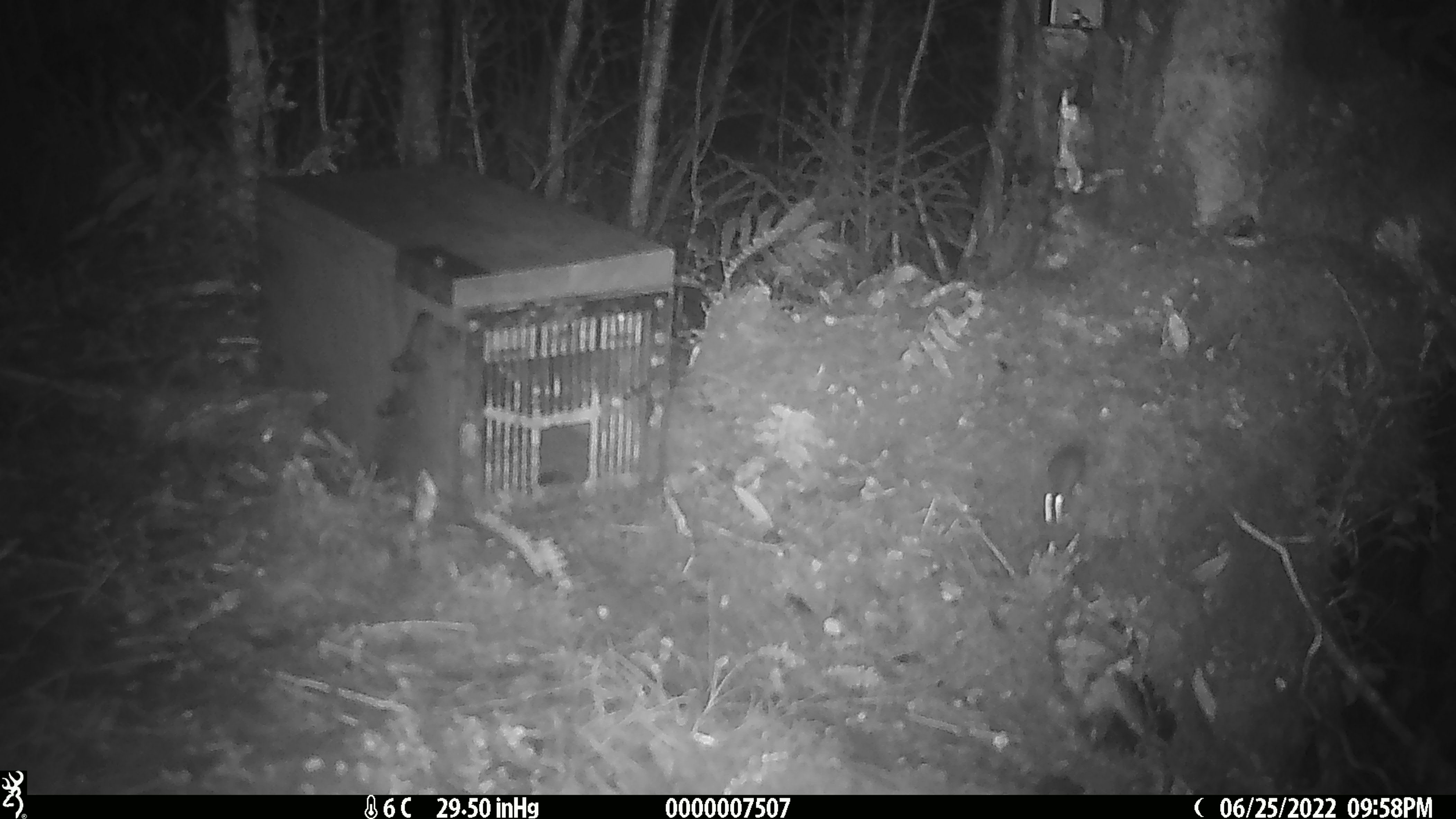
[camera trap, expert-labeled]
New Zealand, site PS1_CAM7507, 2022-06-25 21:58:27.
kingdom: Animalia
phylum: Chordata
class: Mammalia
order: Rodentia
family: Muridae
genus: Mus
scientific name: Mus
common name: mouse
Mouse (Mus).